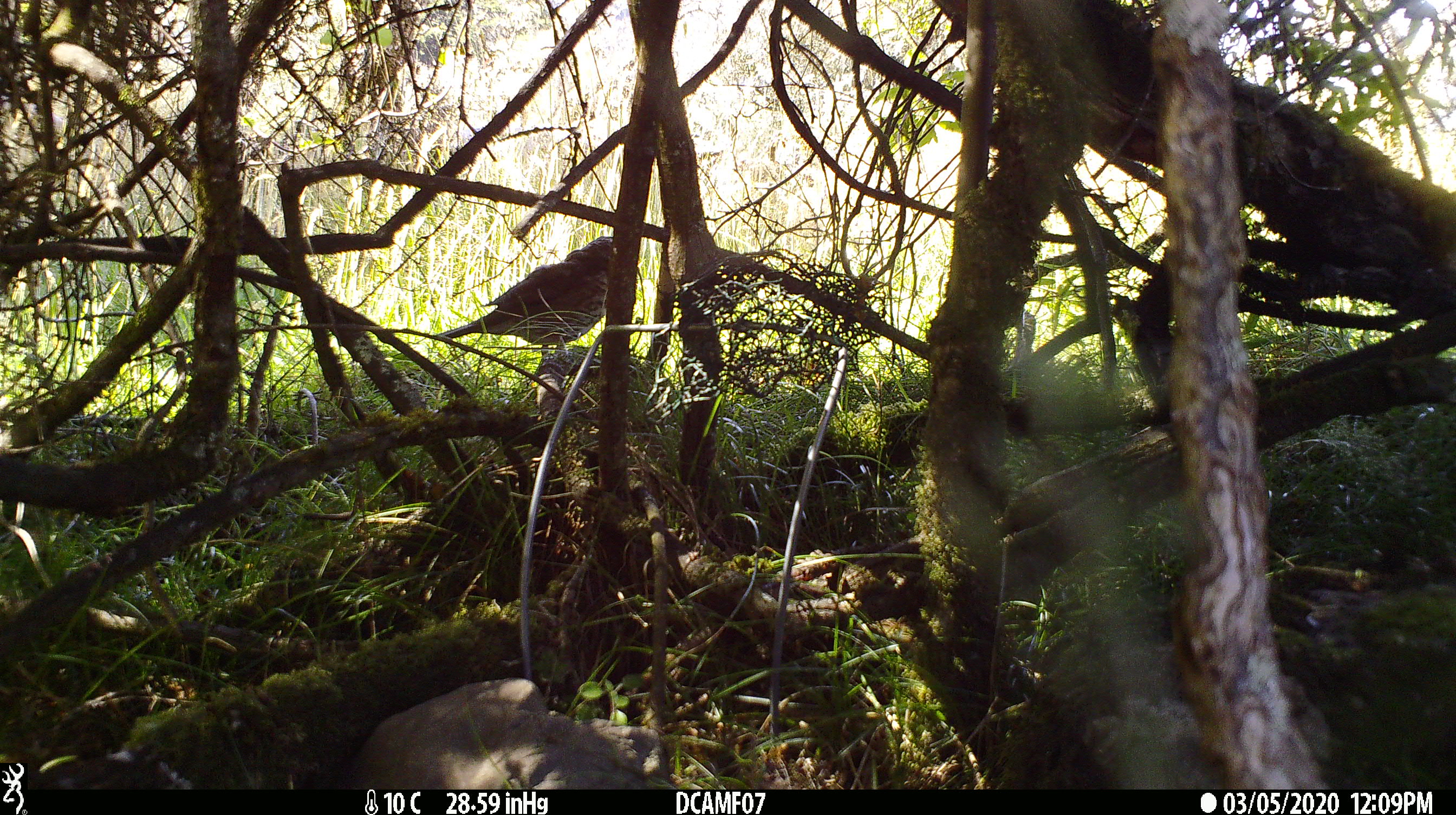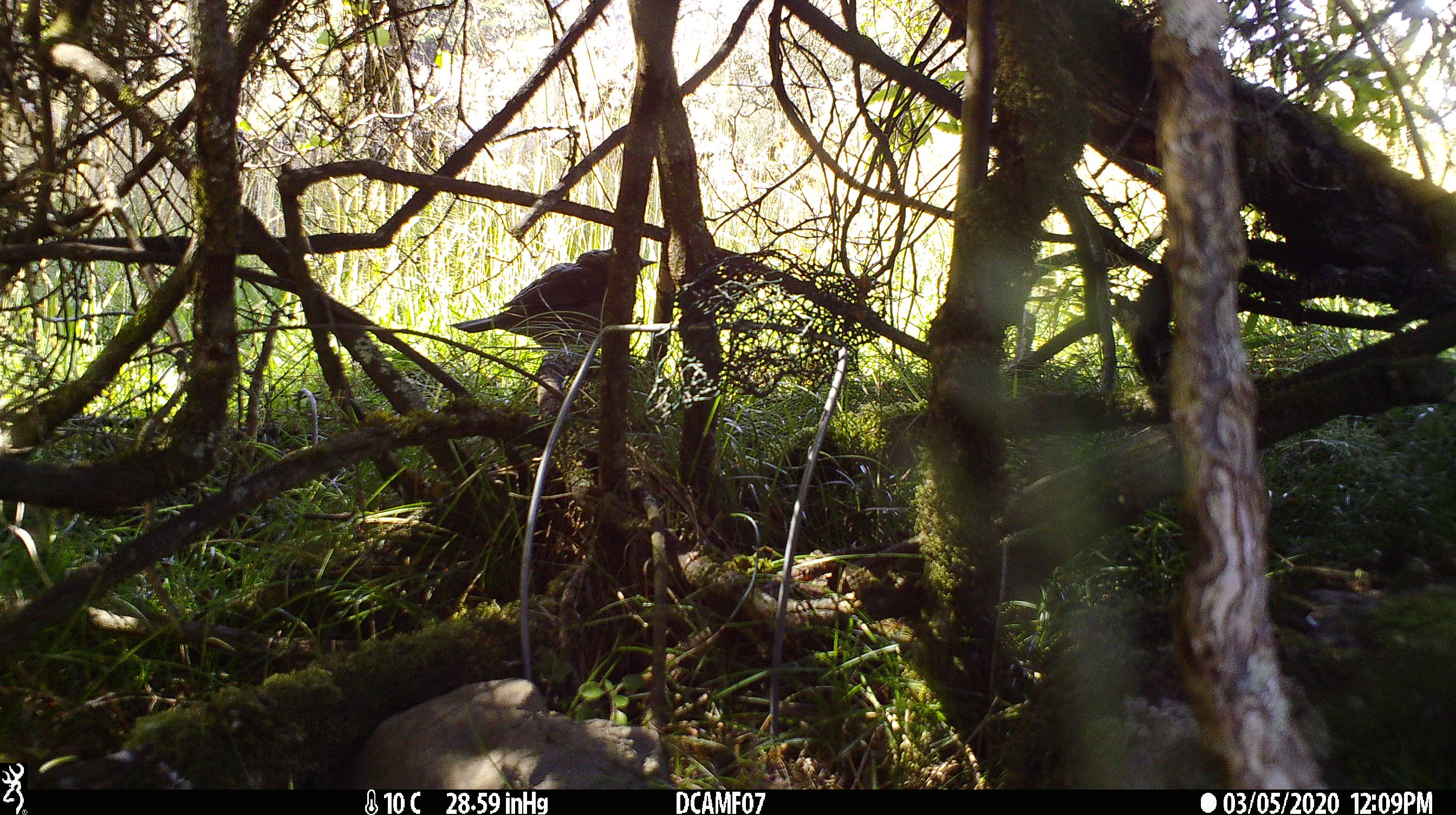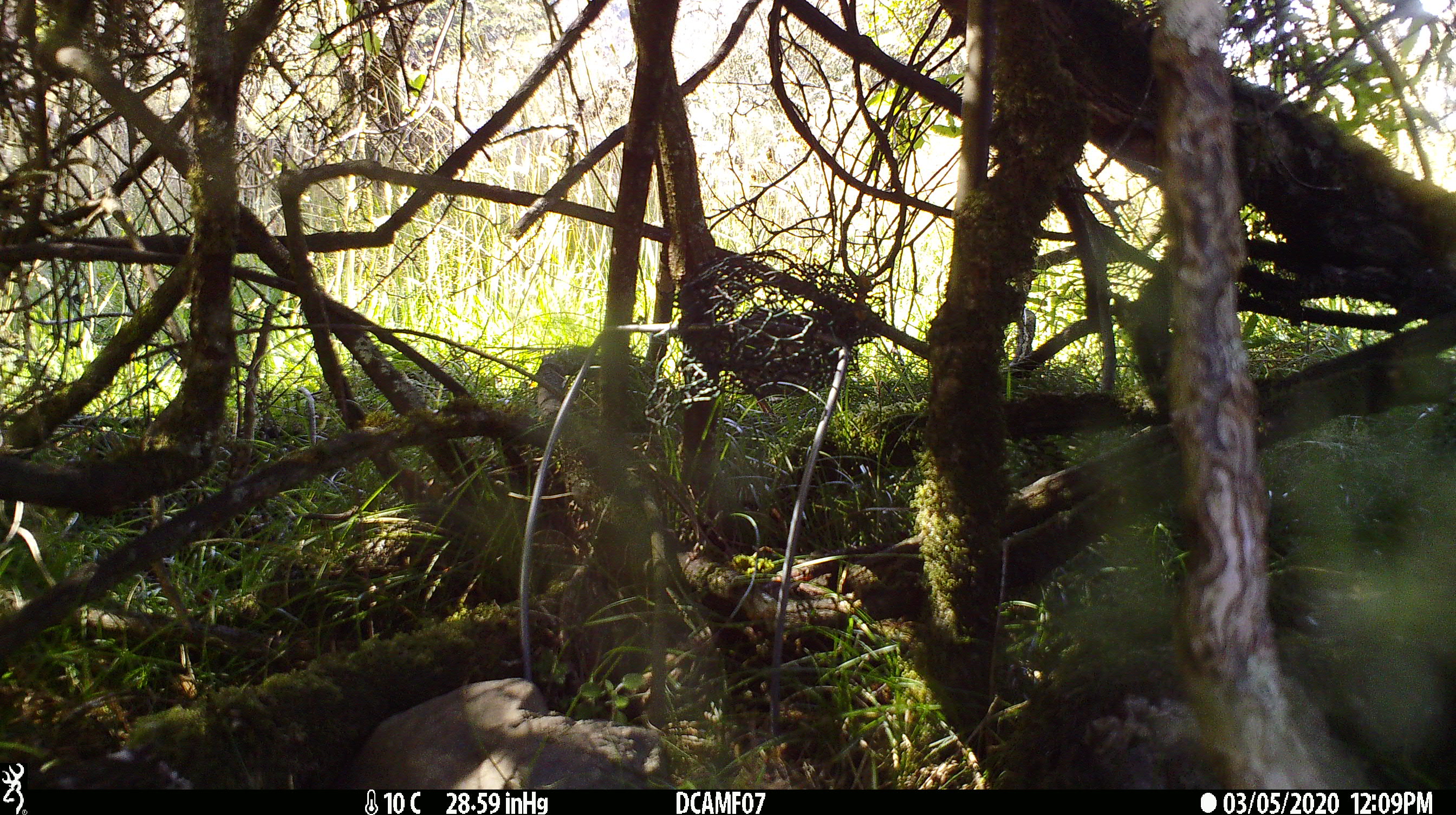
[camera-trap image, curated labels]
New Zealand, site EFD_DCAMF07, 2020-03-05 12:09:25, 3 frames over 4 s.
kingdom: Animalia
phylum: Chordata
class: Aves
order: Passeriformes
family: Turdidae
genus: Turdus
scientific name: Turdus philomelos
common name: song thrush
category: thrush